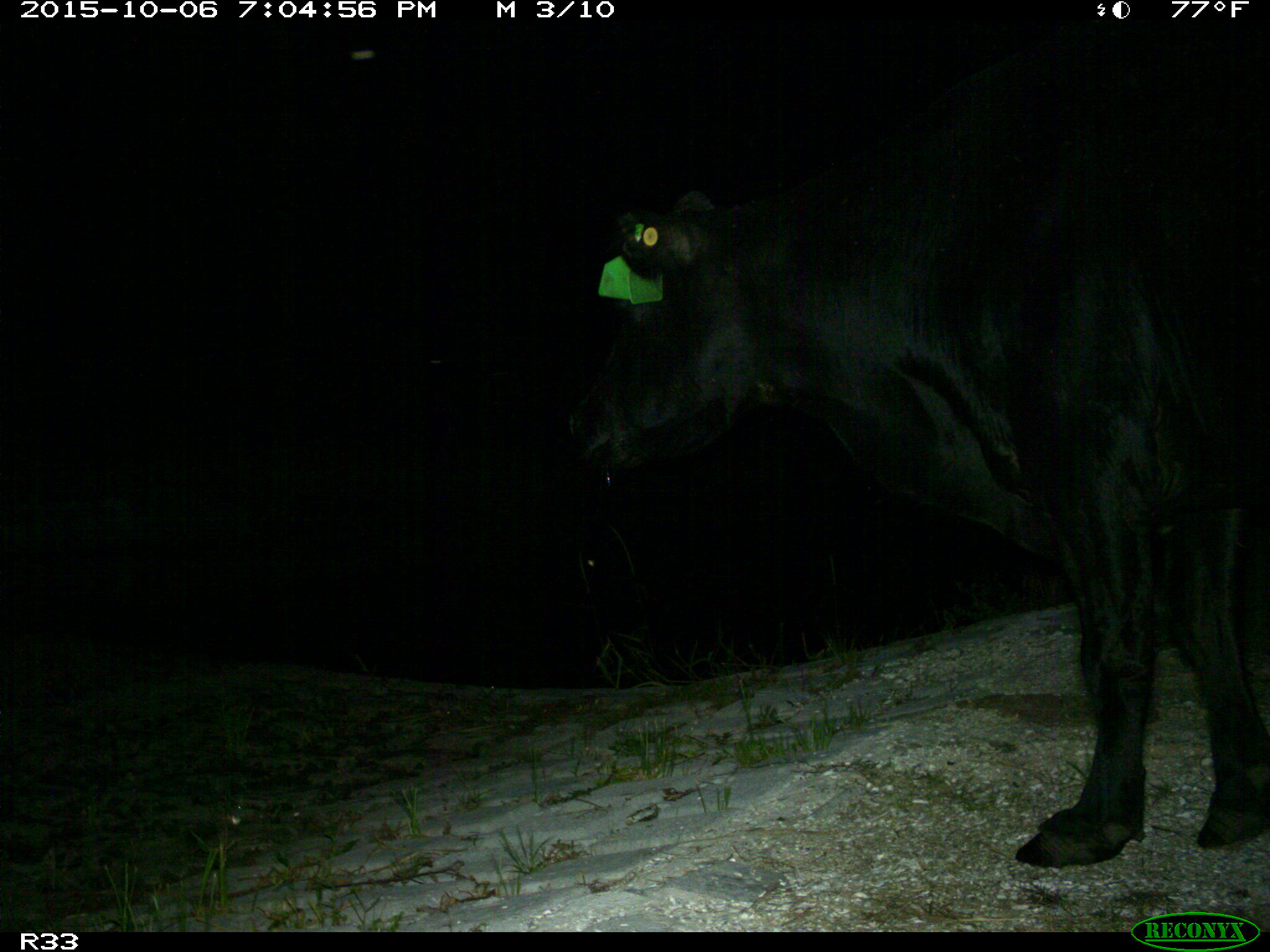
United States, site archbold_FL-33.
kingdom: Animalia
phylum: Chordata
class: Mammalia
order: Artiodactyla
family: Bovidae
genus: Bos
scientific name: Bos taurus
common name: domestic cow